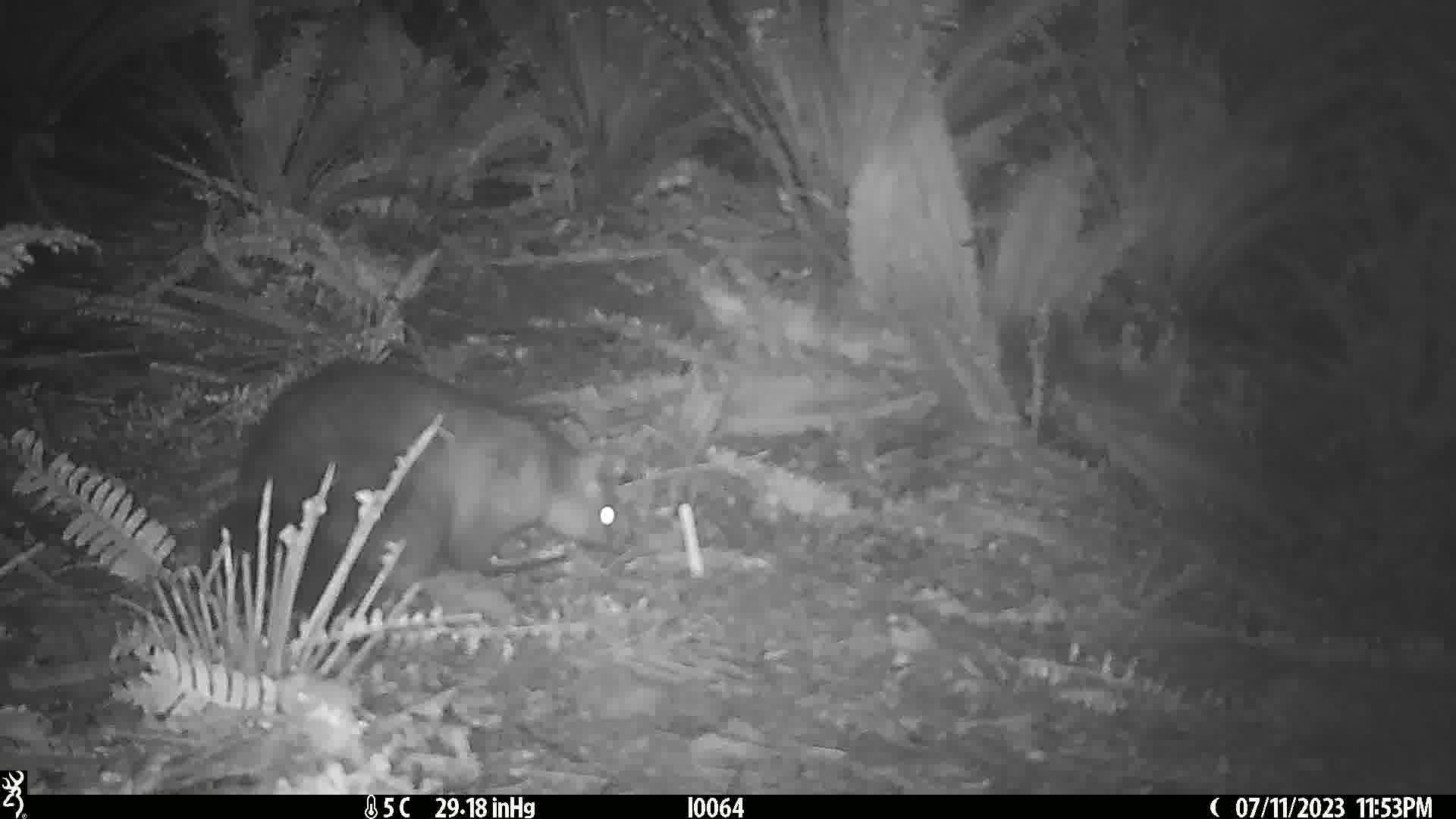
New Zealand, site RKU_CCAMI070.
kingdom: Animalia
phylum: Chordata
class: Mammalia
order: Diprotodontia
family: Phalangeridae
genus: Trichosurus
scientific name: Trichosurus vulpecula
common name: common brushtail possum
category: possum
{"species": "possum (common brushtail possum) (Trichosurus vulpecula)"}